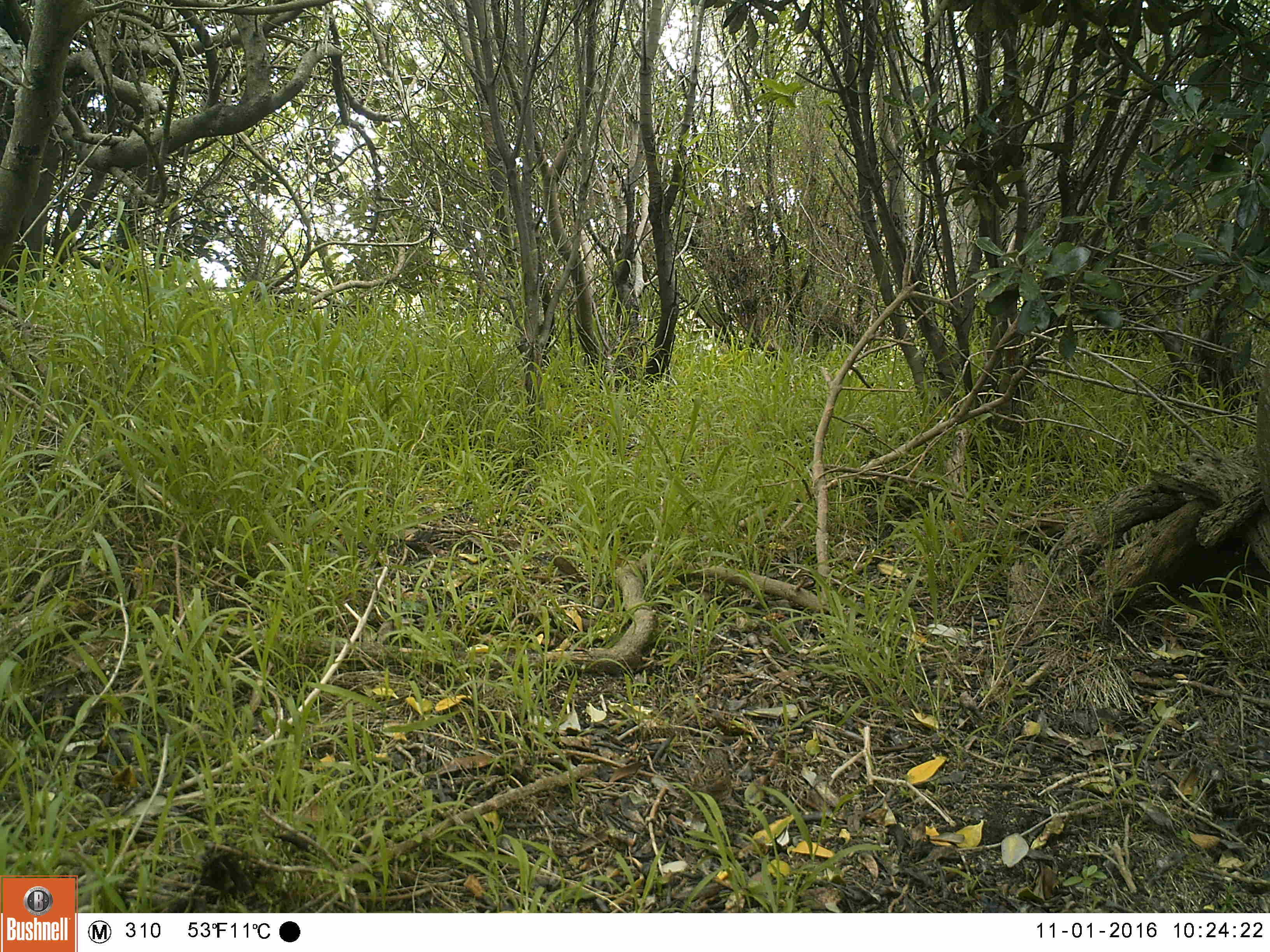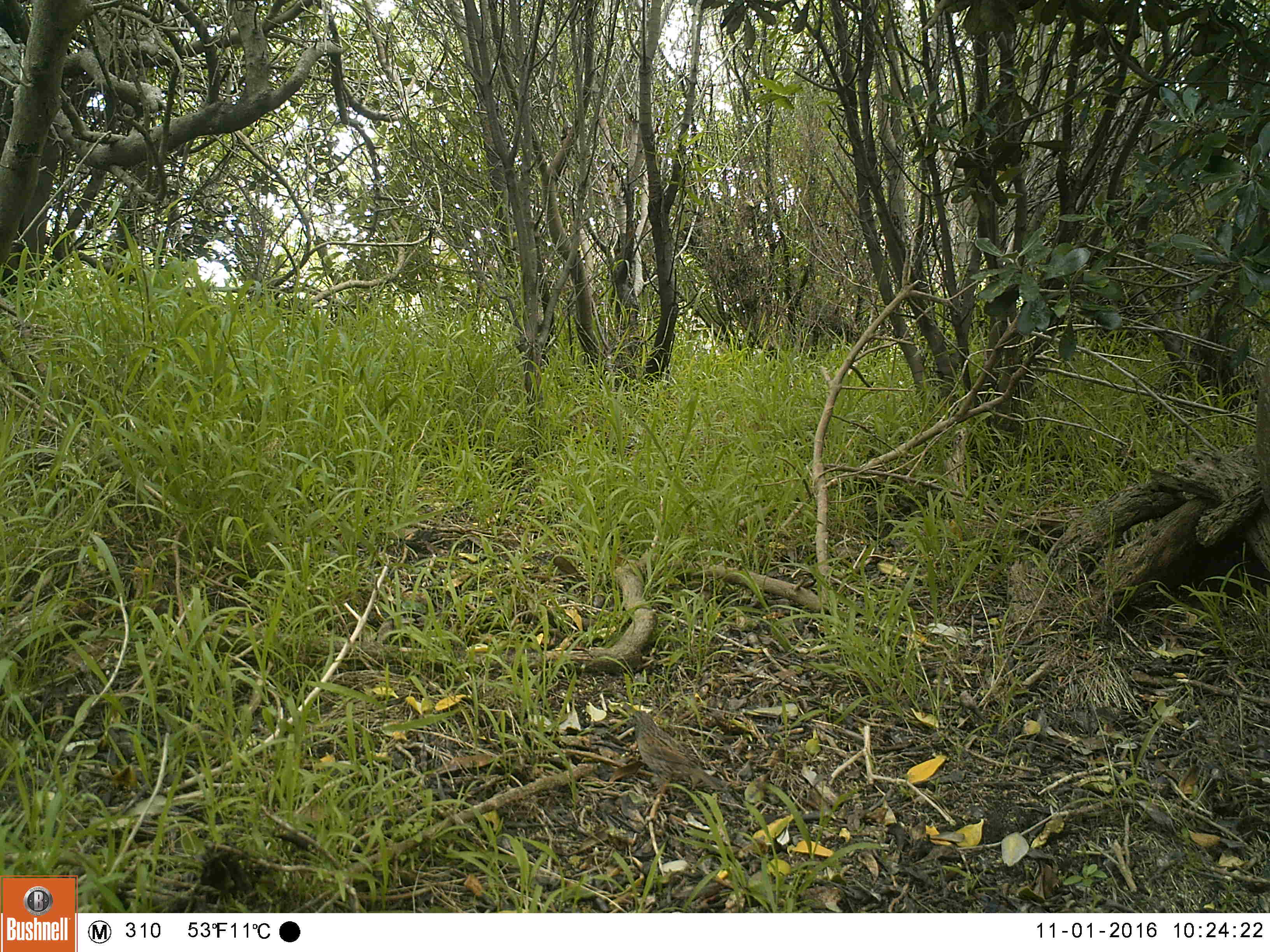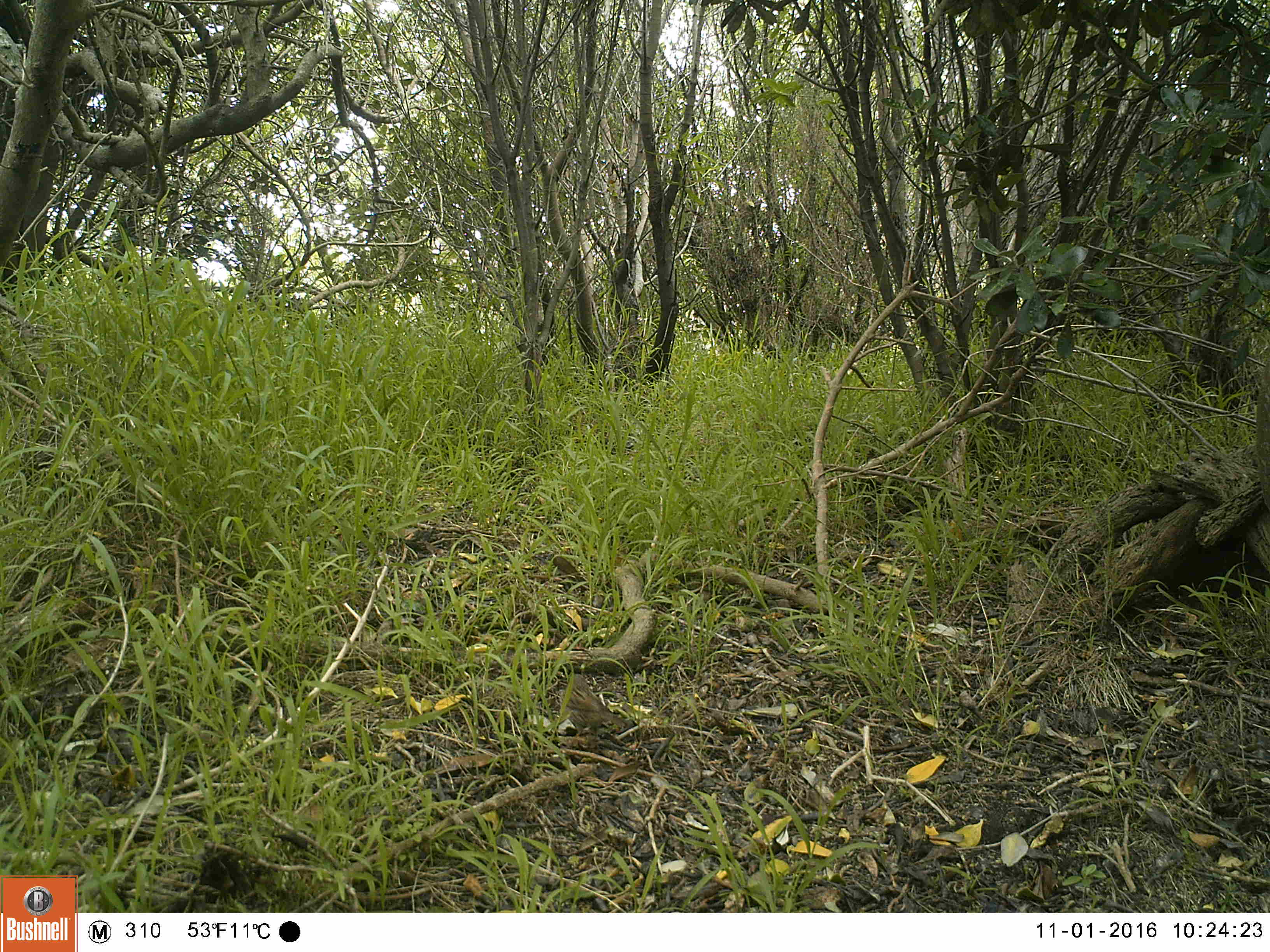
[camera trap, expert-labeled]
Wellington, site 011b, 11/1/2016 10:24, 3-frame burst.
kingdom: Animalia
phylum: Chordata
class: Aves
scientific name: Aves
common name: bird